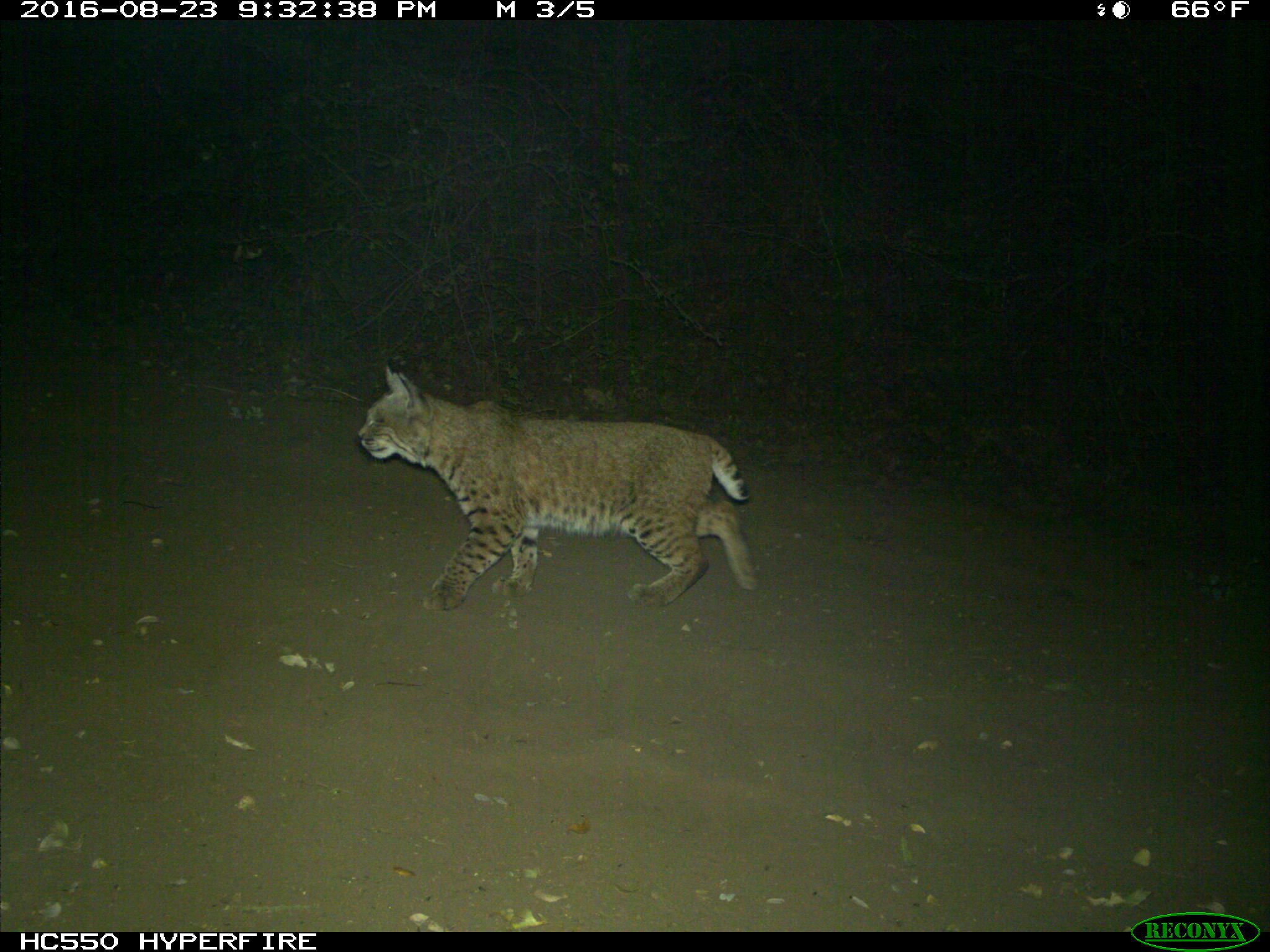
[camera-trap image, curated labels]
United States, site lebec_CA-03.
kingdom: Animalia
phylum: Chordata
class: Mammalia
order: Carnivora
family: Felidae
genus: Lynx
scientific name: Lynx rufus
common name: bobcat